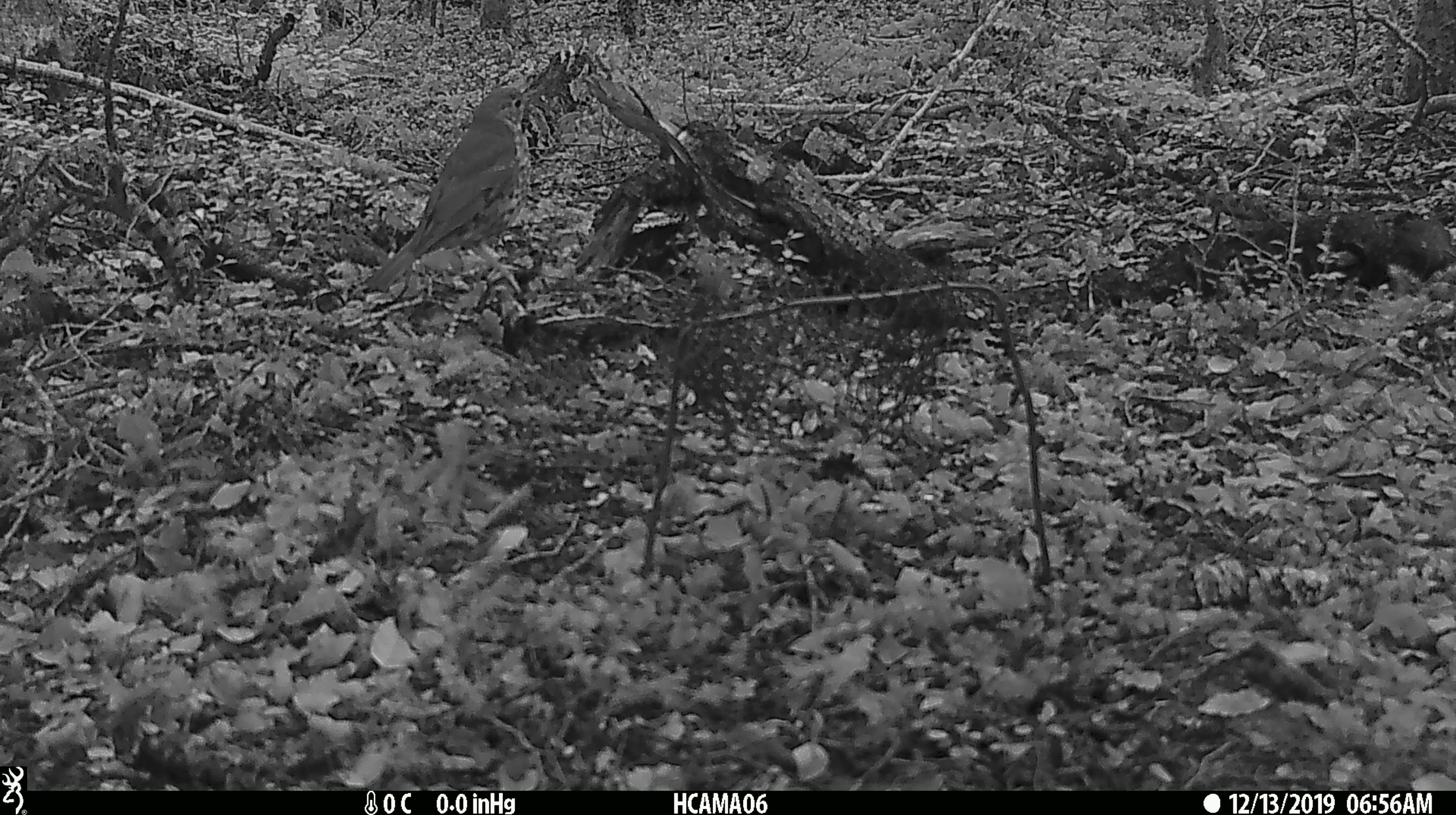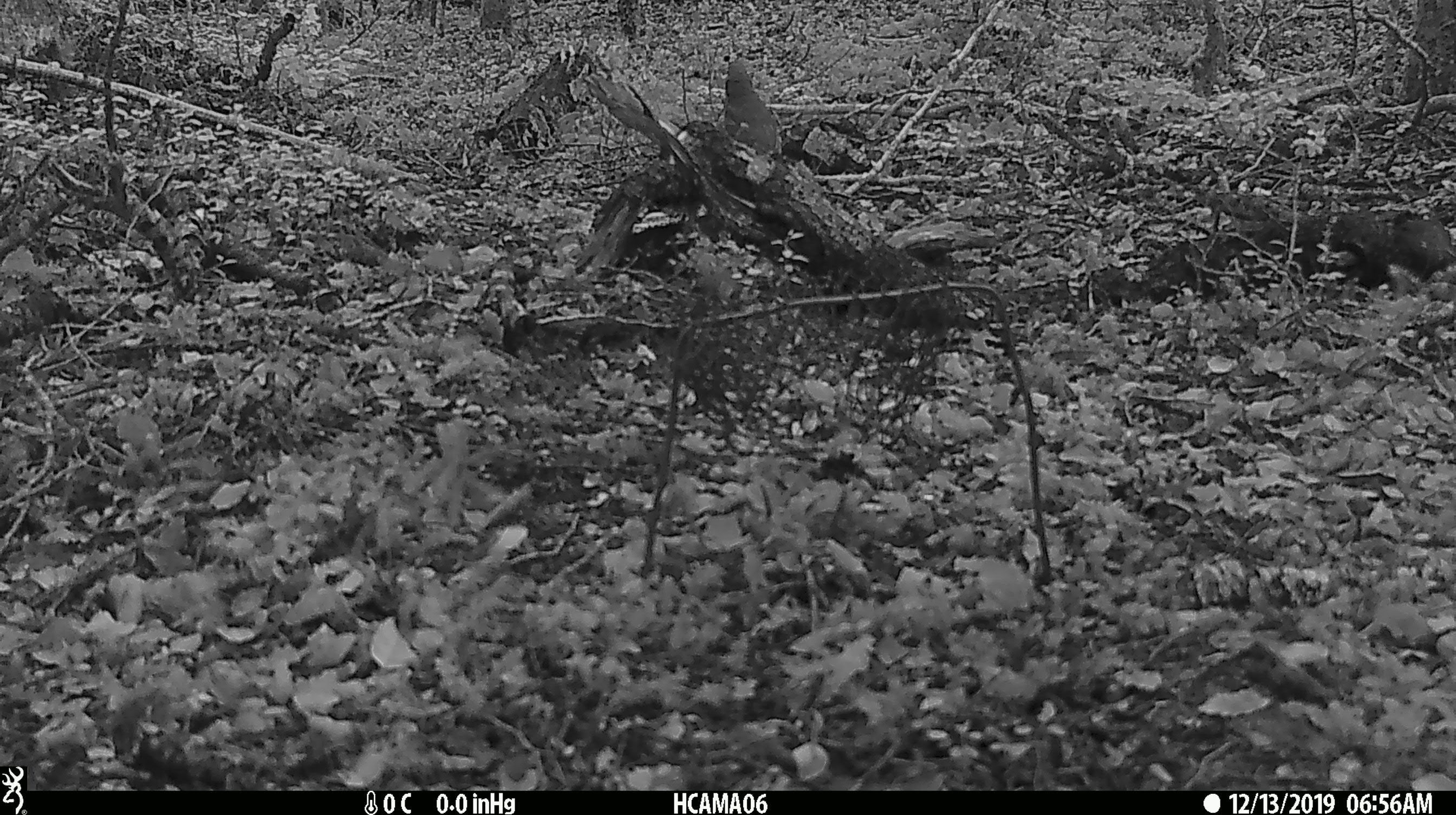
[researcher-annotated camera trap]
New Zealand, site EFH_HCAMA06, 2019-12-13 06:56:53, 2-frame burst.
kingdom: Animalia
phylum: Chordata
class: Aves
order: Passeriformes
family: Turdidae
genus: Turdus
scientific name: Turdus philomelos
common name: song thrush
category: thrush